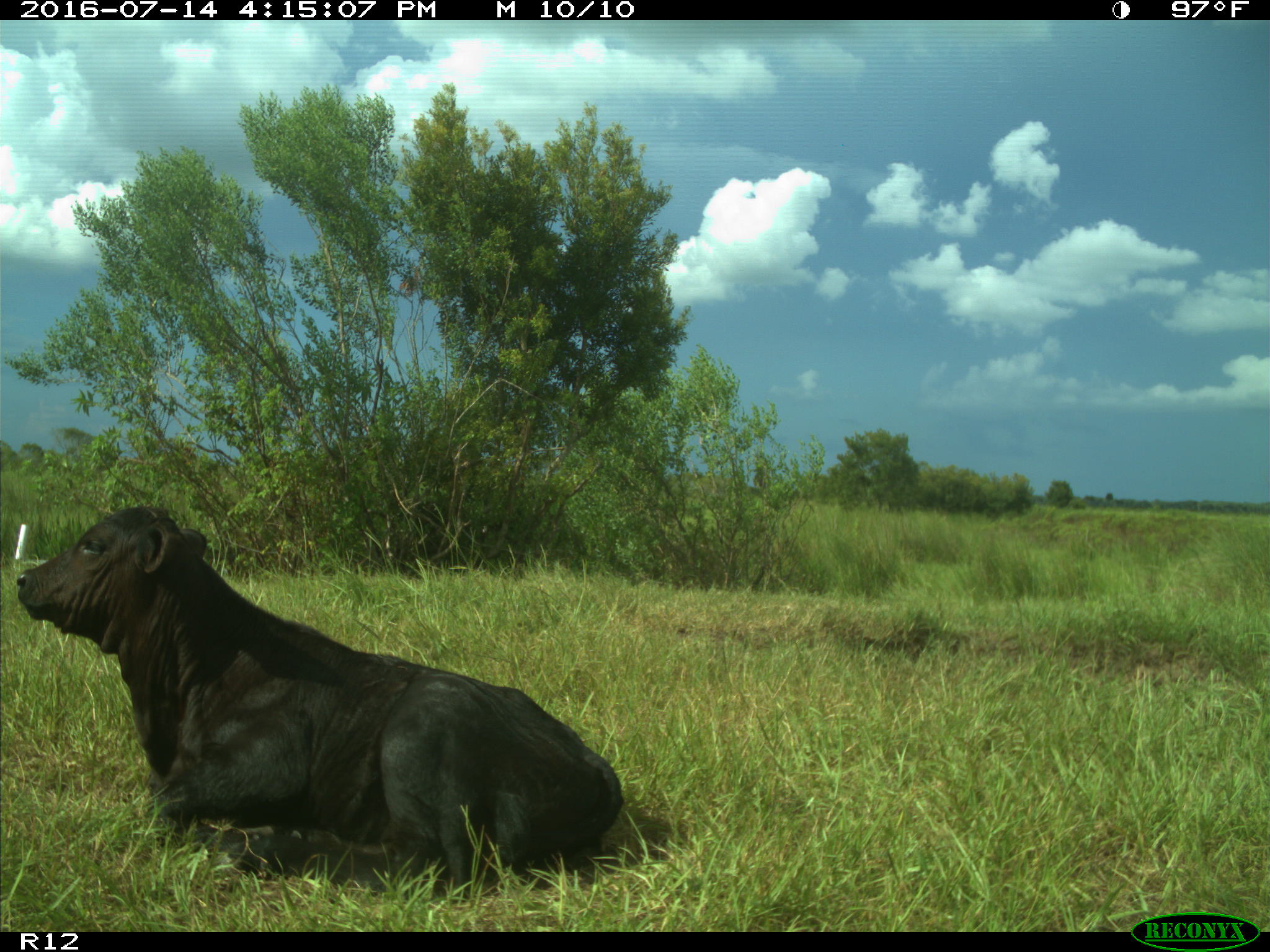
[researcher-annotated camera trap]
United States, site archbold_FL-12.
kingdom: Animalia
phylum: Chordata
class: Mammalia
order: Artiodactyla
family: Bovidae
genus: Bos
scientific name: Bos taurus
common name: domestic cow